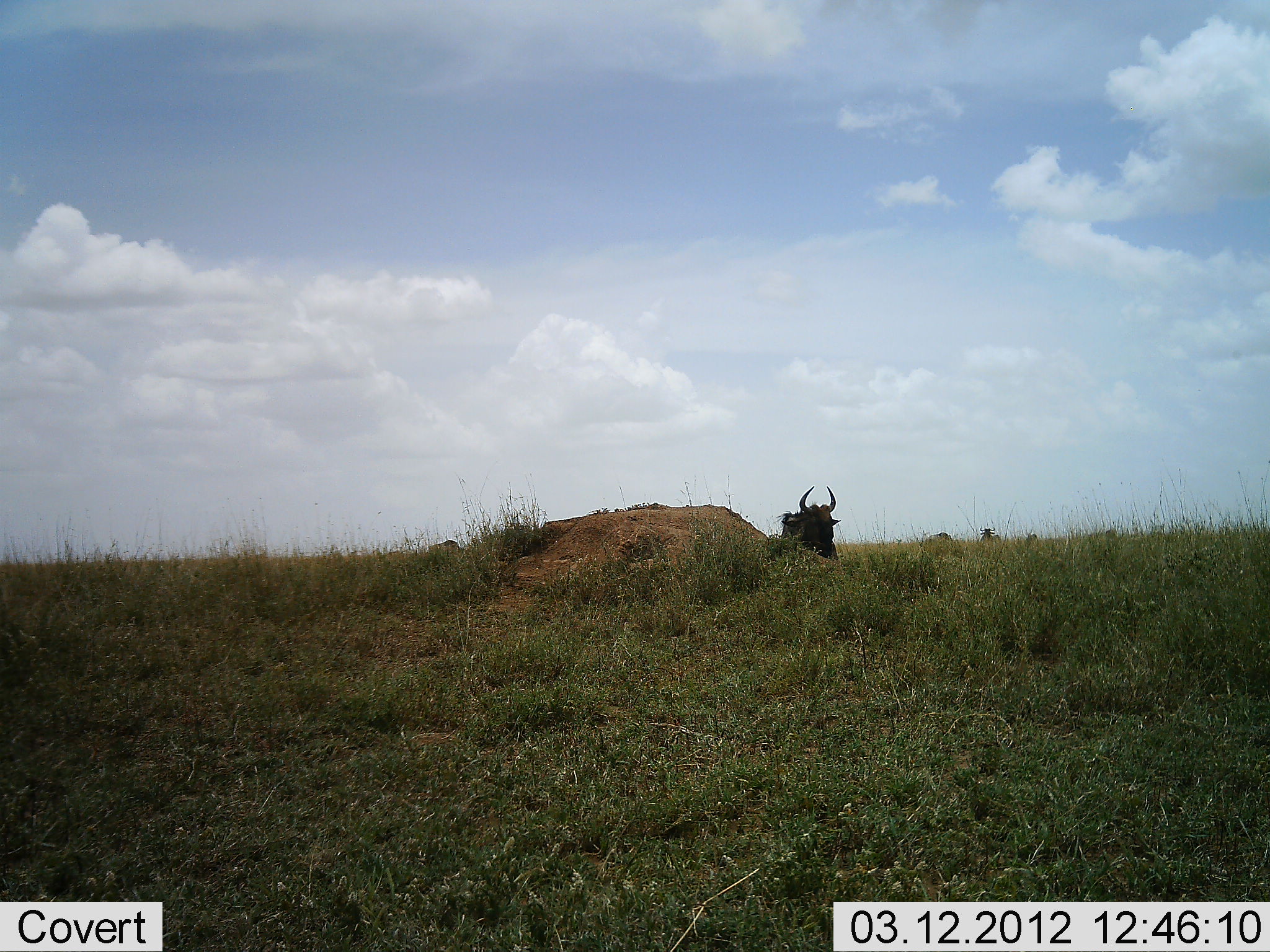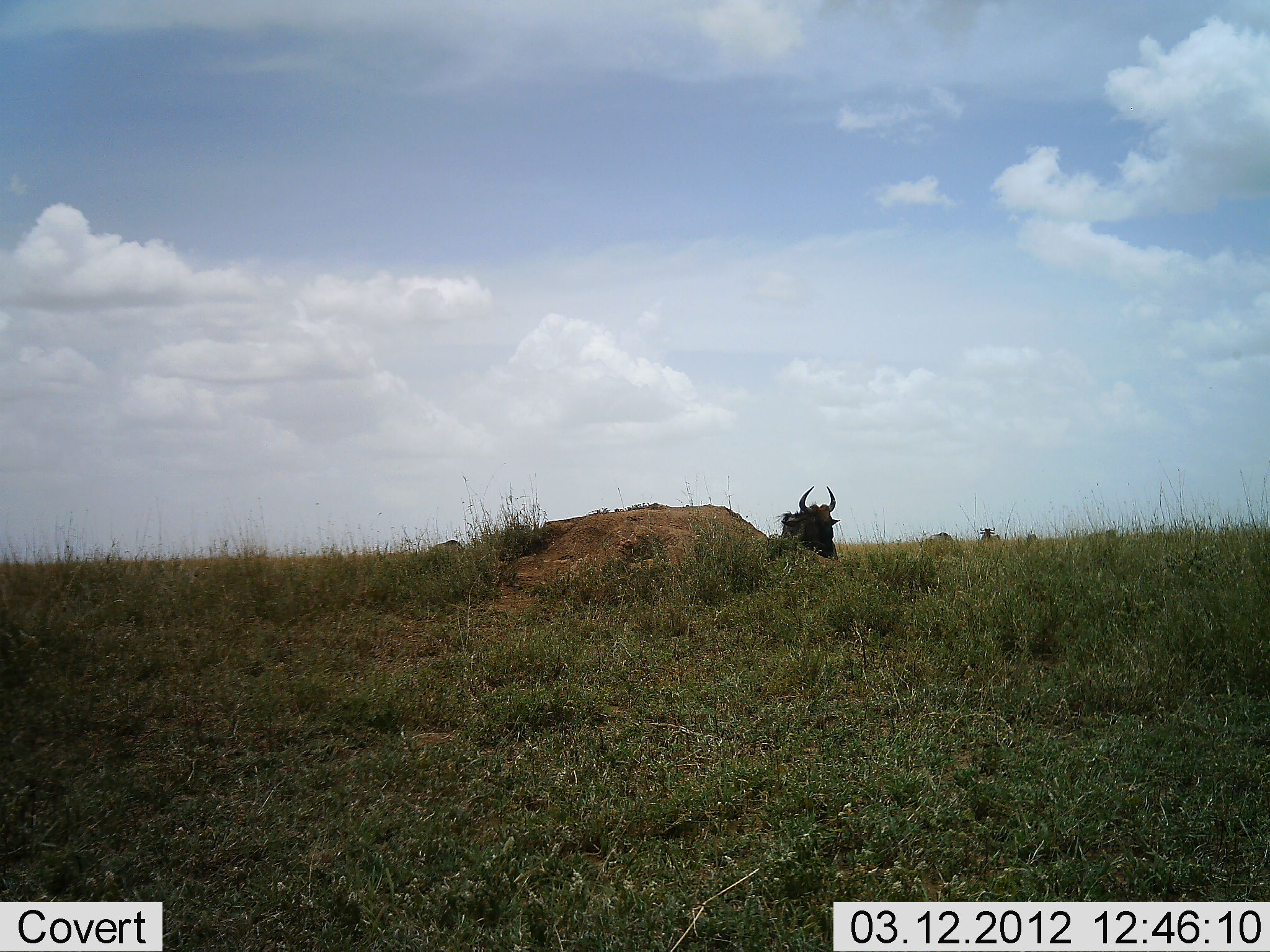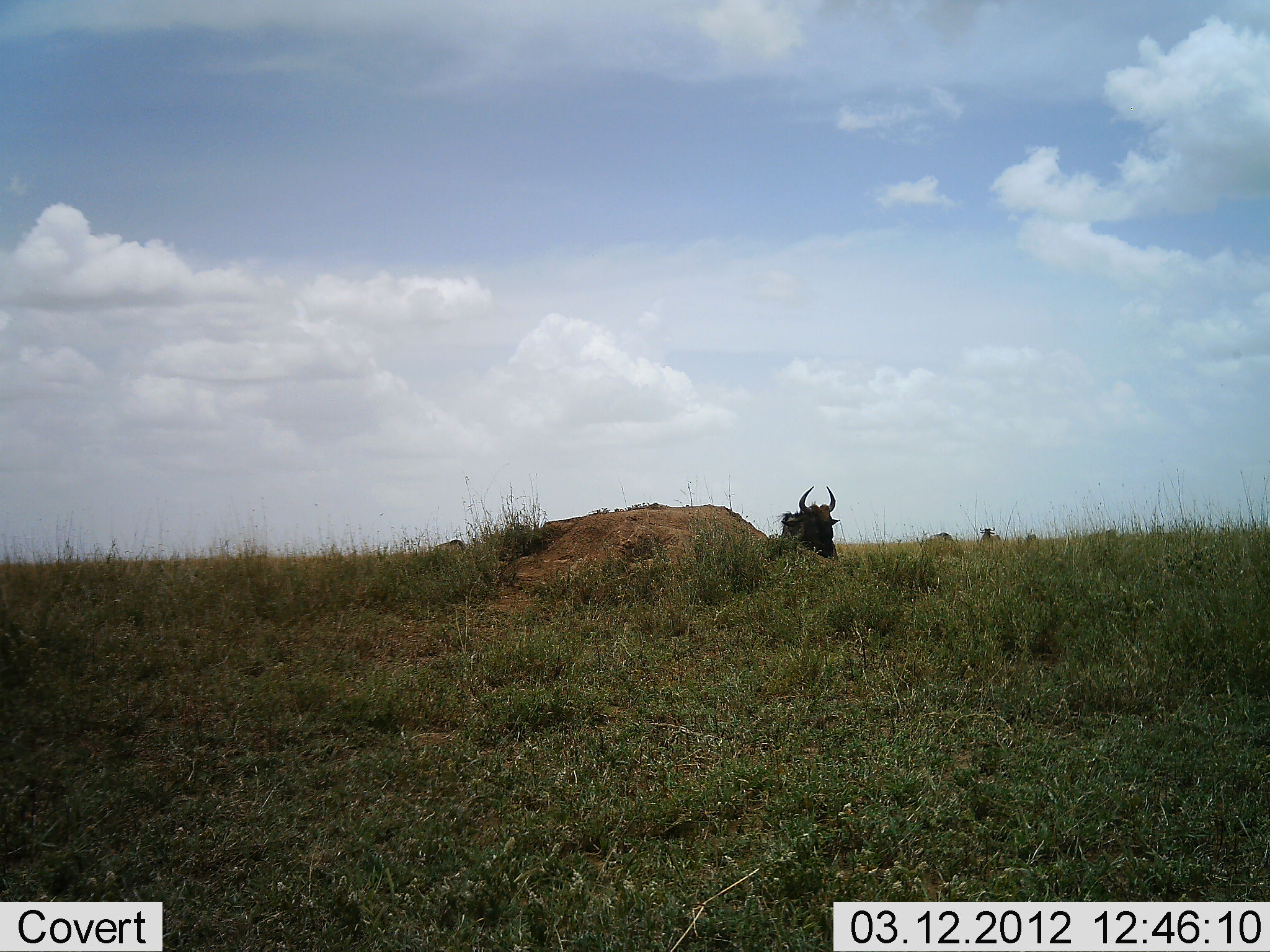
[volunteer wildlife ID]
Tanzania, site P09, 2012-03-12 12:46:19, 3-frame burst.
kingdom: Animalia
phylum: Chordata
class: Mammalia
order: Artiodactyla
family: Bovidae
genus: Connochaetes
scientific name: Connochaetes taurinus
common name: blue wildebeest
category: wildebeest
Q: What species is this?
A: Wildebeest (blue wildebeest) (Connochaetes taurinus).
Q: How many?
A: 1.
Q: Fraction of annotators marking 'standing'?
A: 54%.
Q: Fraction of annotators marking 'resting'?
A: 46%.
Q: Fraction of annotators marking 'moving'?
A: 8%.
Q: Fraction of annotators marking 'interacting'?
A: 0%.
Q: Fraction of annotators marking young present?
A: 0%.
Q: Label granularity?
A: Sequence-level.